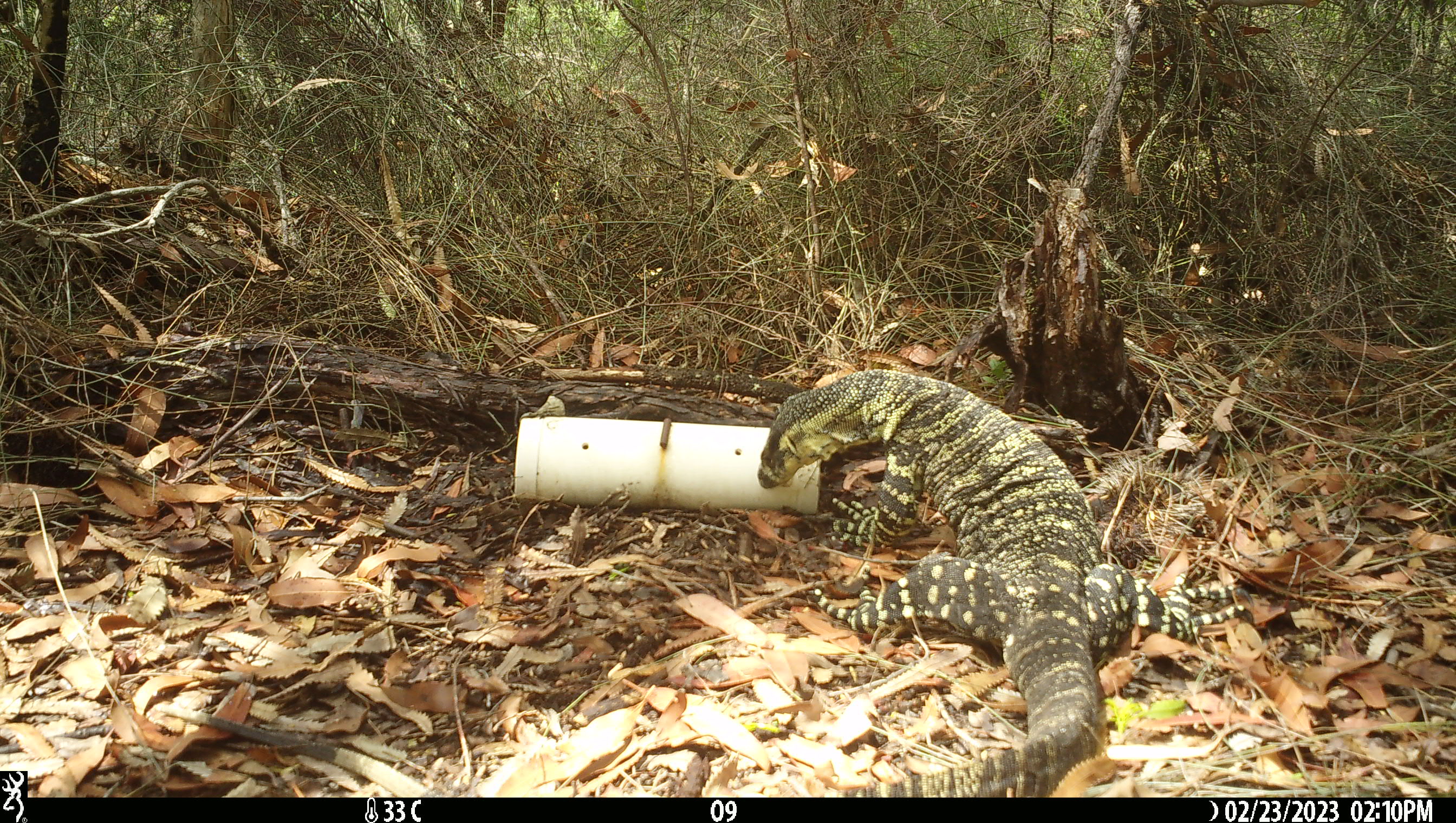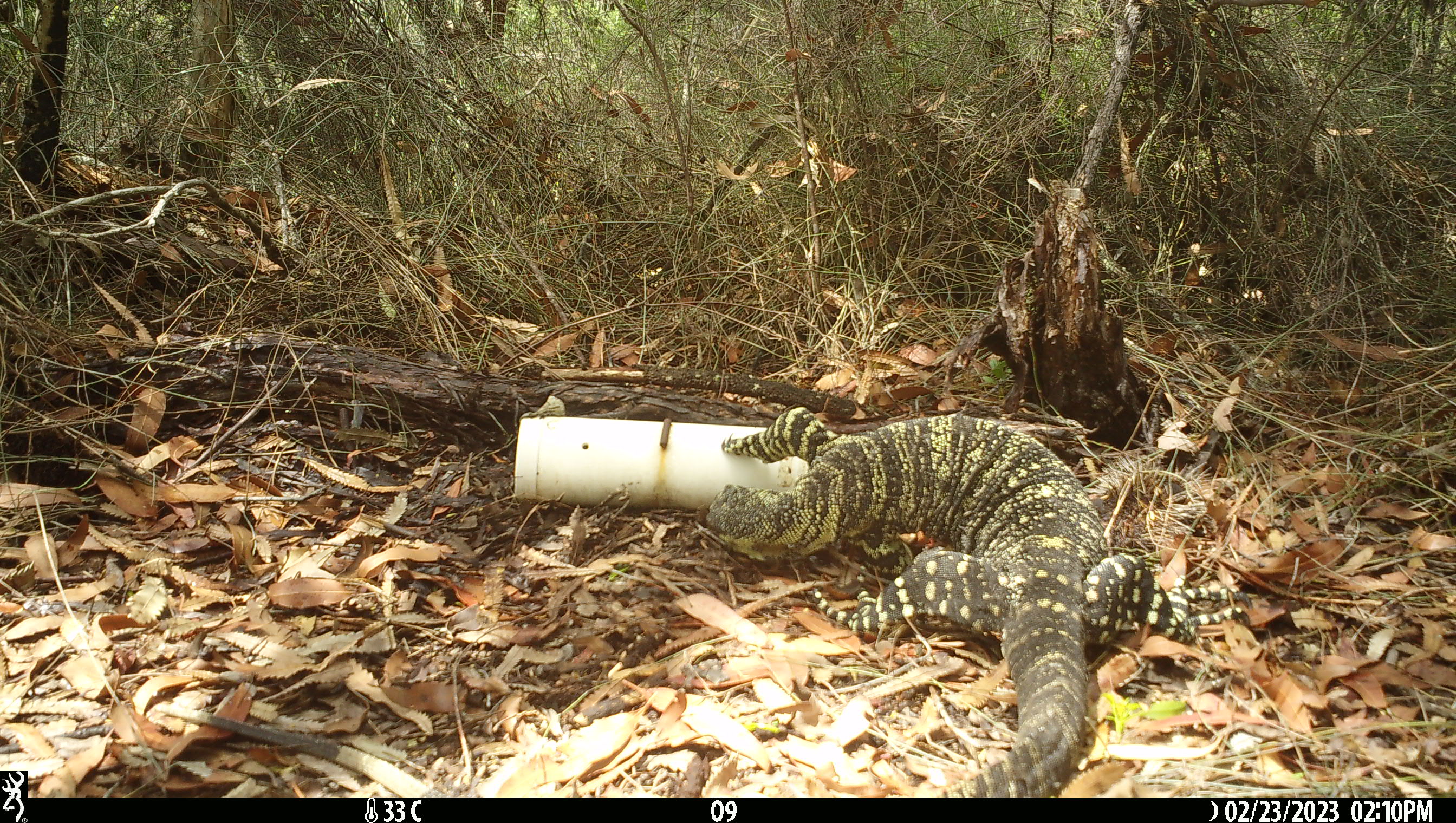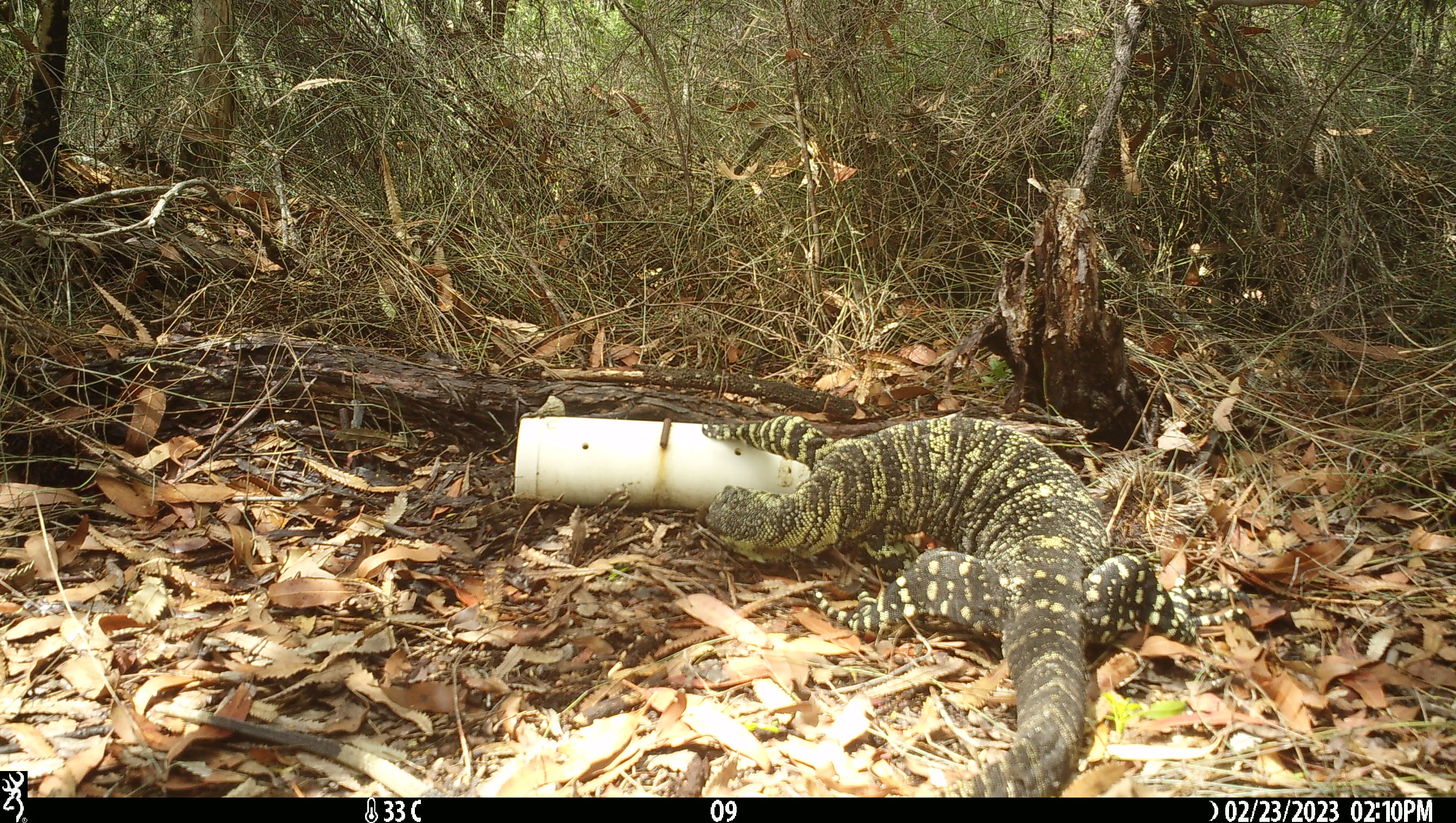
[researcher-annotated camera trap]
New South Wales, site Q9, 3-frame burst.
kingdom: Animalia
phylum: Chordata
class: Reptilia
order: Squamata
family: Varanidae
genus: Varanus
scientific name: Varanus varius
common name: lace monitor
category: goanna